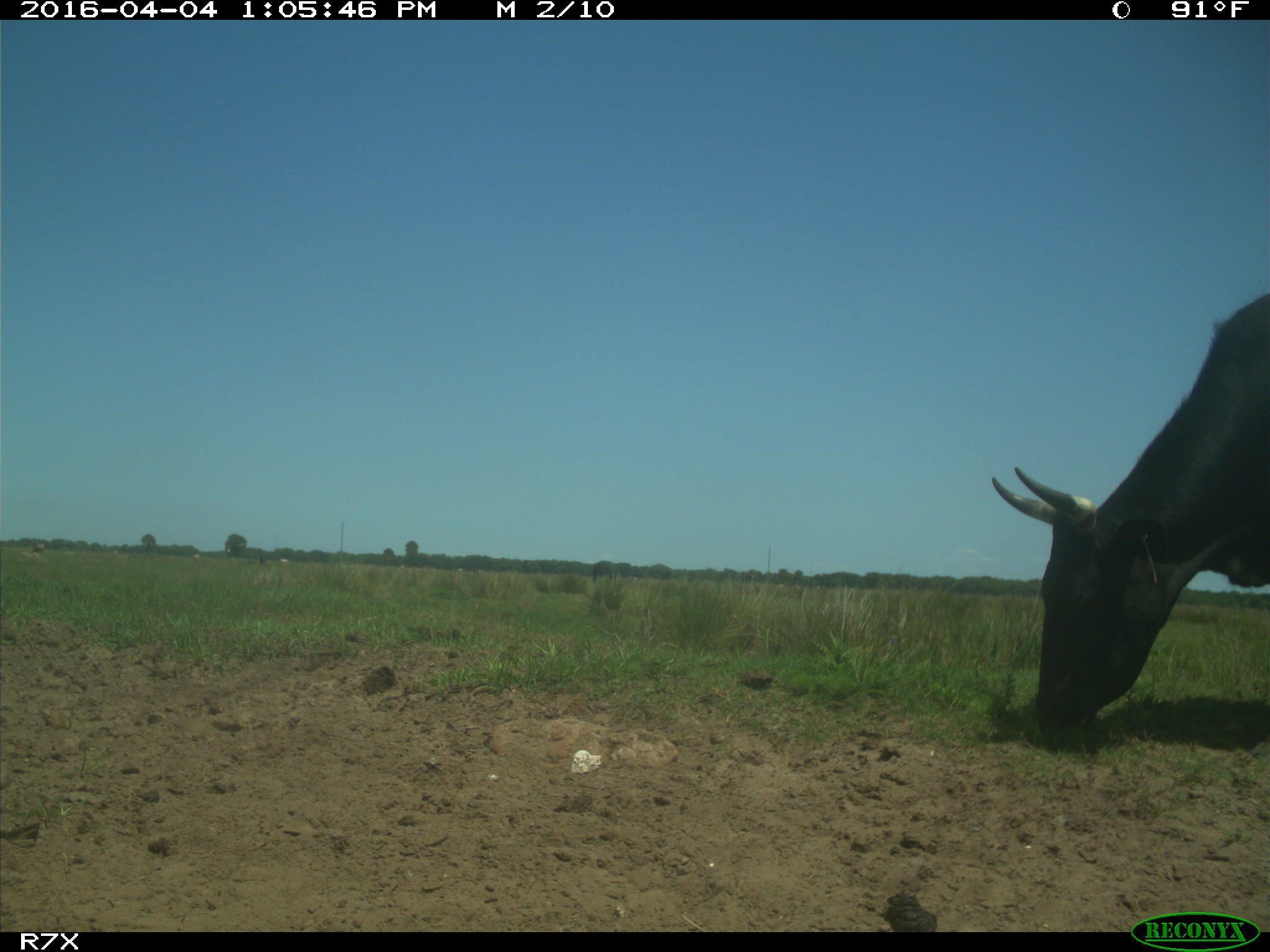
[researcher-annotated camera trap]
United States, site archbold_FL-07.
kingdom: Animalia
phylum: Chordata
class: Mammalia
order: Artiodactyla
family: Bovidae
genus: Bos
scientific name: Bos taurus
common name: domestic cow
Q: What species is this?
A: Bos taurus (domestic cow).